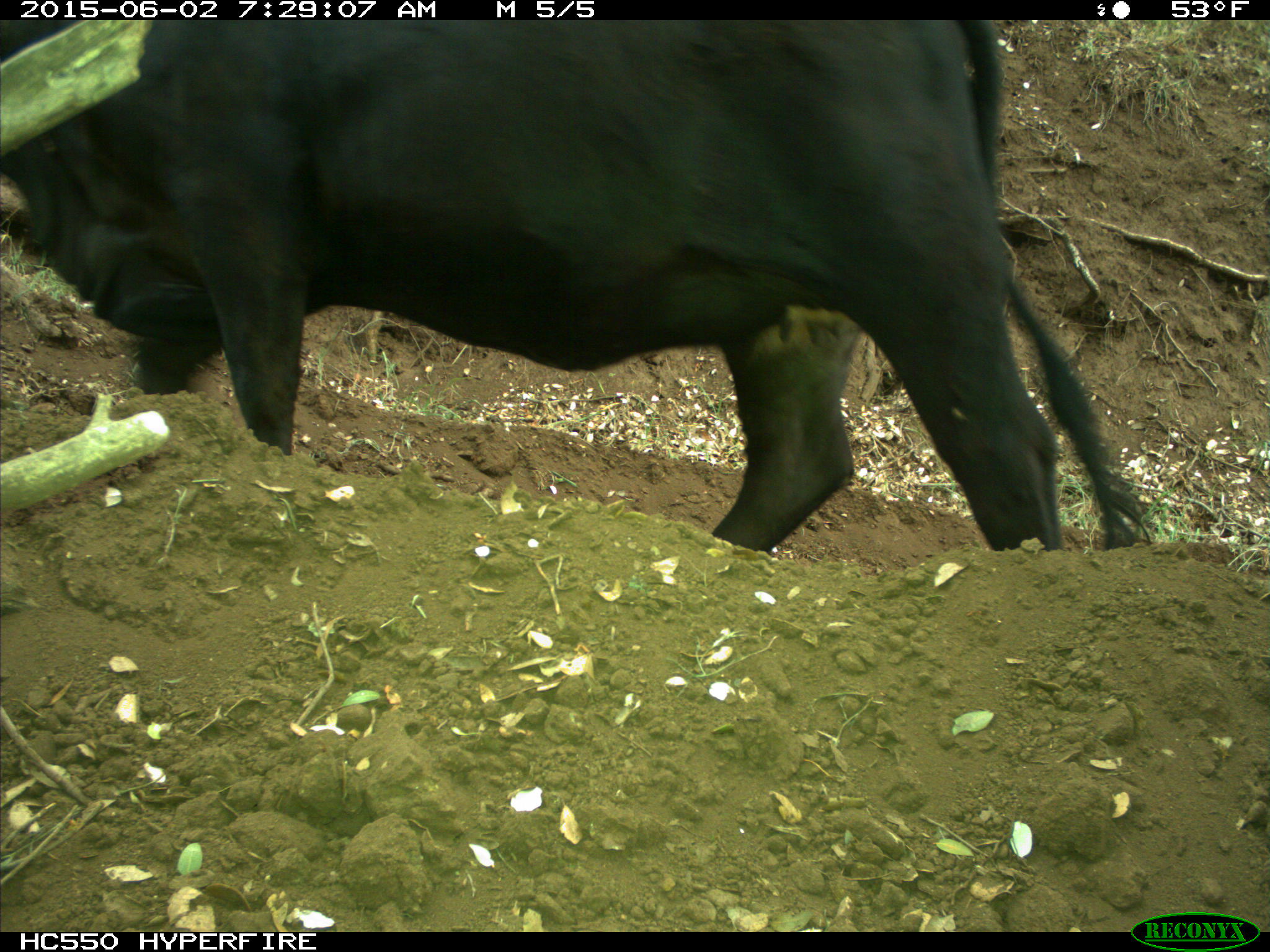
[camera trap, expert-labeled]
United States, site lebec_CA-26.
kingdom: Animalia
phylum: Chordata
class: Mammalia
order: Artiodactyla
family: Bovidae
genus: Bos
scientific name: Bos taurus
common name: domestic cow